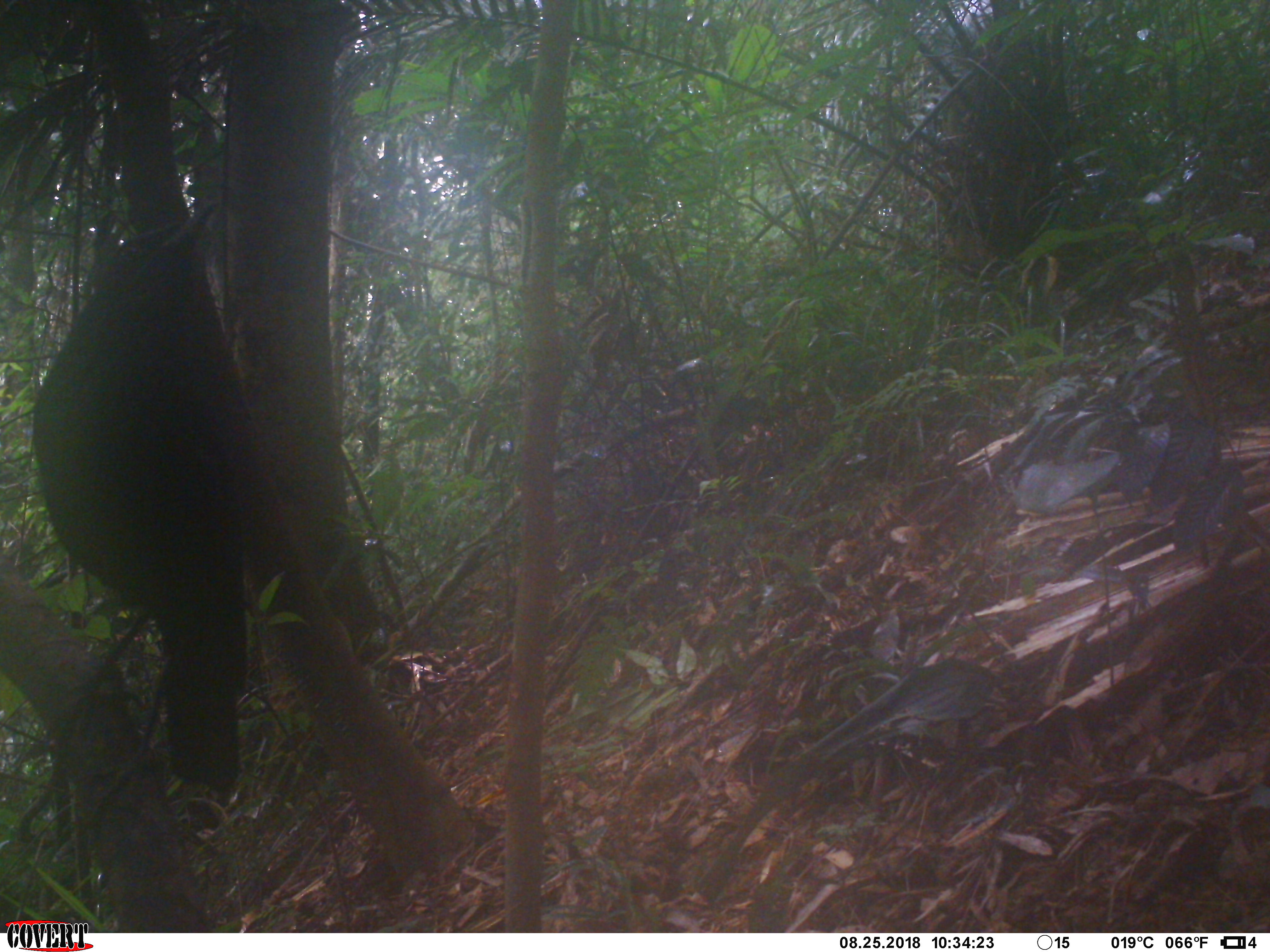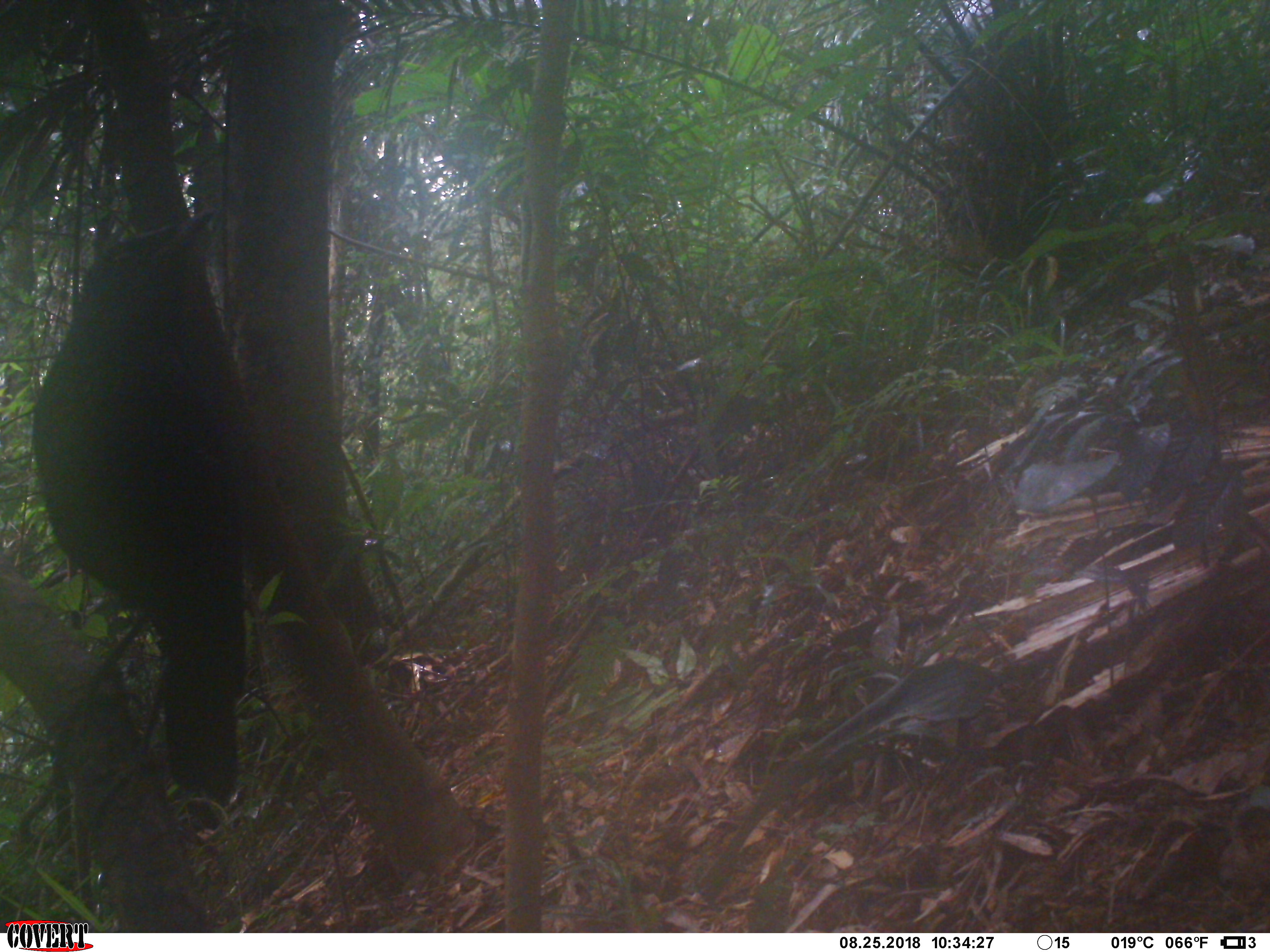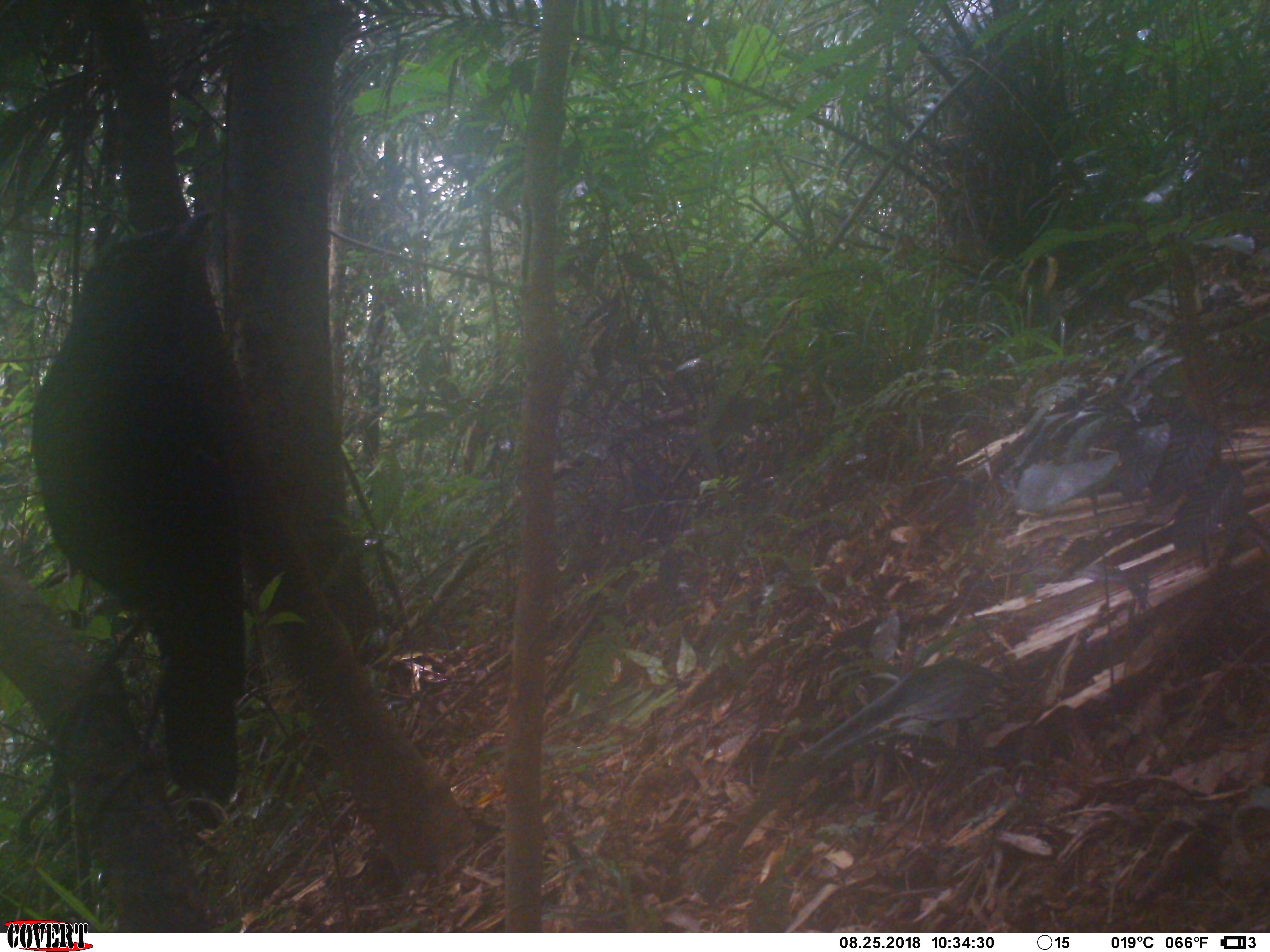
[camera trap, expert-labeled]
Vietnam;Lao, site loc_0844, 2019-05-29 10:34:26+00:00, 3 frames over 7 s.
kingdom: Animalia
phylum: Chordata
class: Aves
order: Passeriformes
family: Muscicapidae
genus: Myophonus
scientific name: Myophonus caeruleus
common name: blue whistling thrush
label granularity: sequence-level